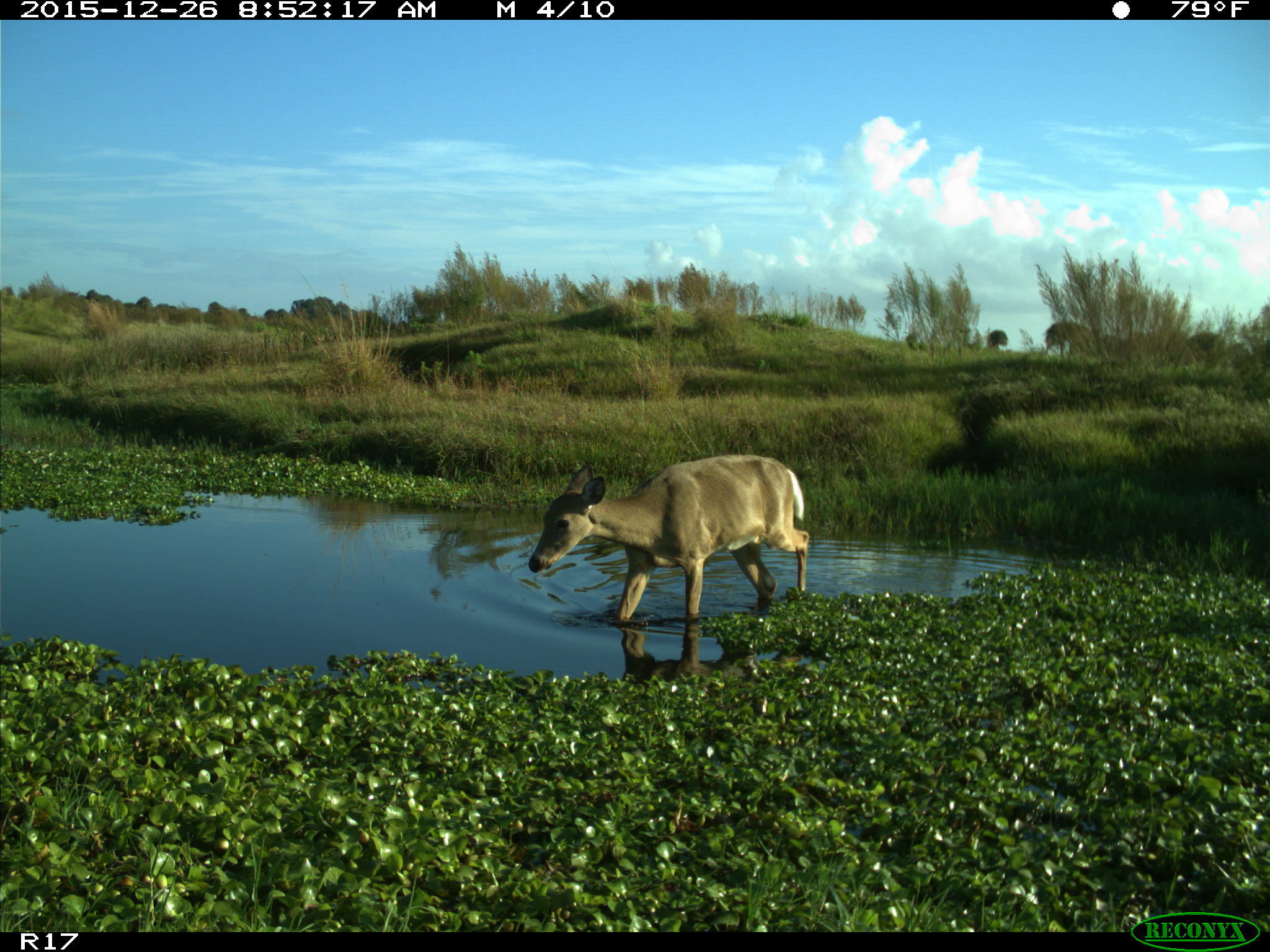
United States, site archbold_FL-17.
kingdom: Animalia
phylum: Chordata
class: Mammalia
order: Artiodactyla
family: Cervidae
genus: Odocoileus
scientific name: Odocoileus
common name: deer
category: unidentified deer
Unidentified deer (deer) (Odocoileus).